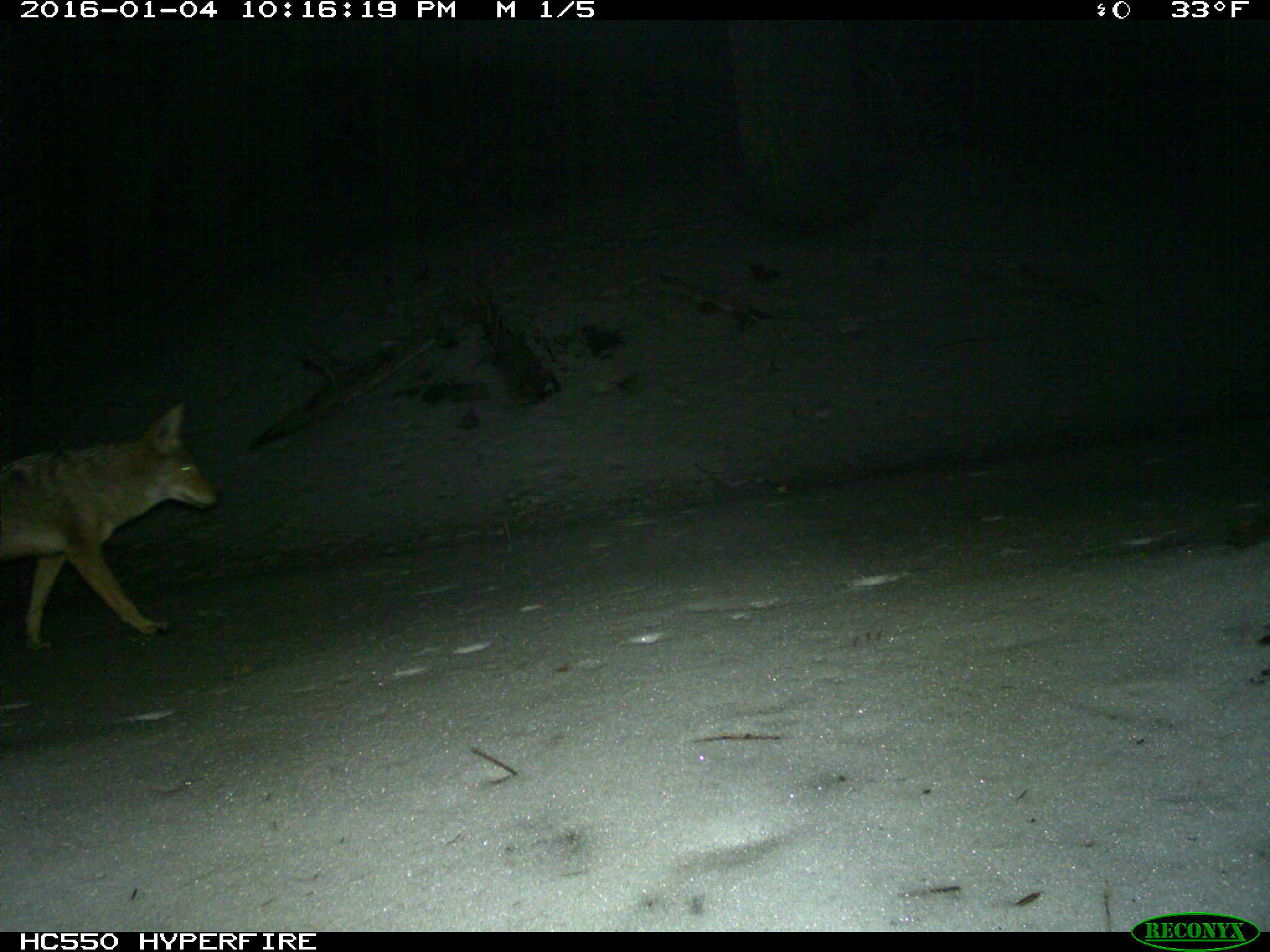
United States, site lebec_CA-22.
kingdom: Animalia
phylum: Chordata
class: Mammalia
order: Carnivora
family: Canidae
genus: Canis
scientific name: Canis latrans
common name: coyote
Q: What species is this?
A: Canis latrans (coyote).